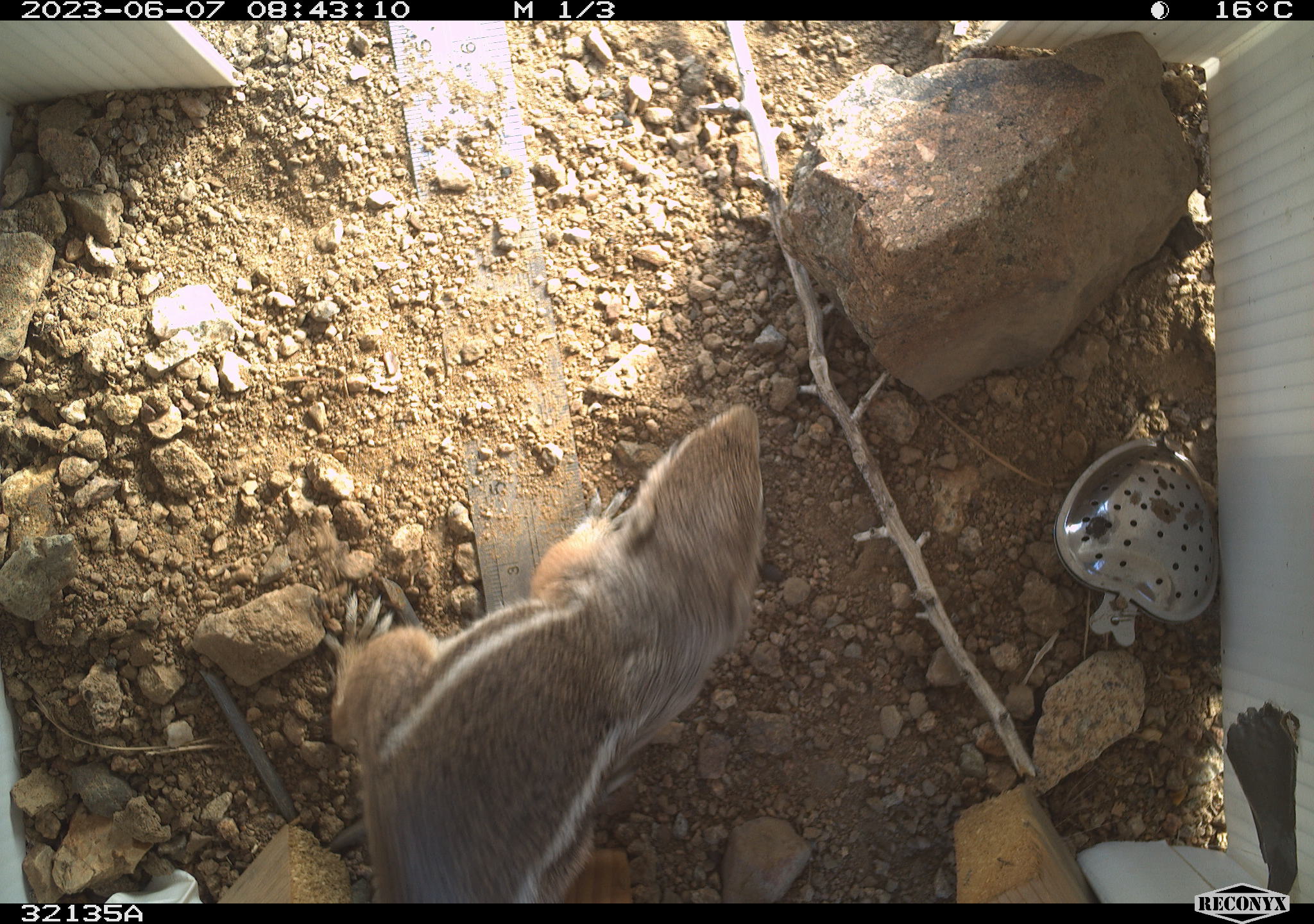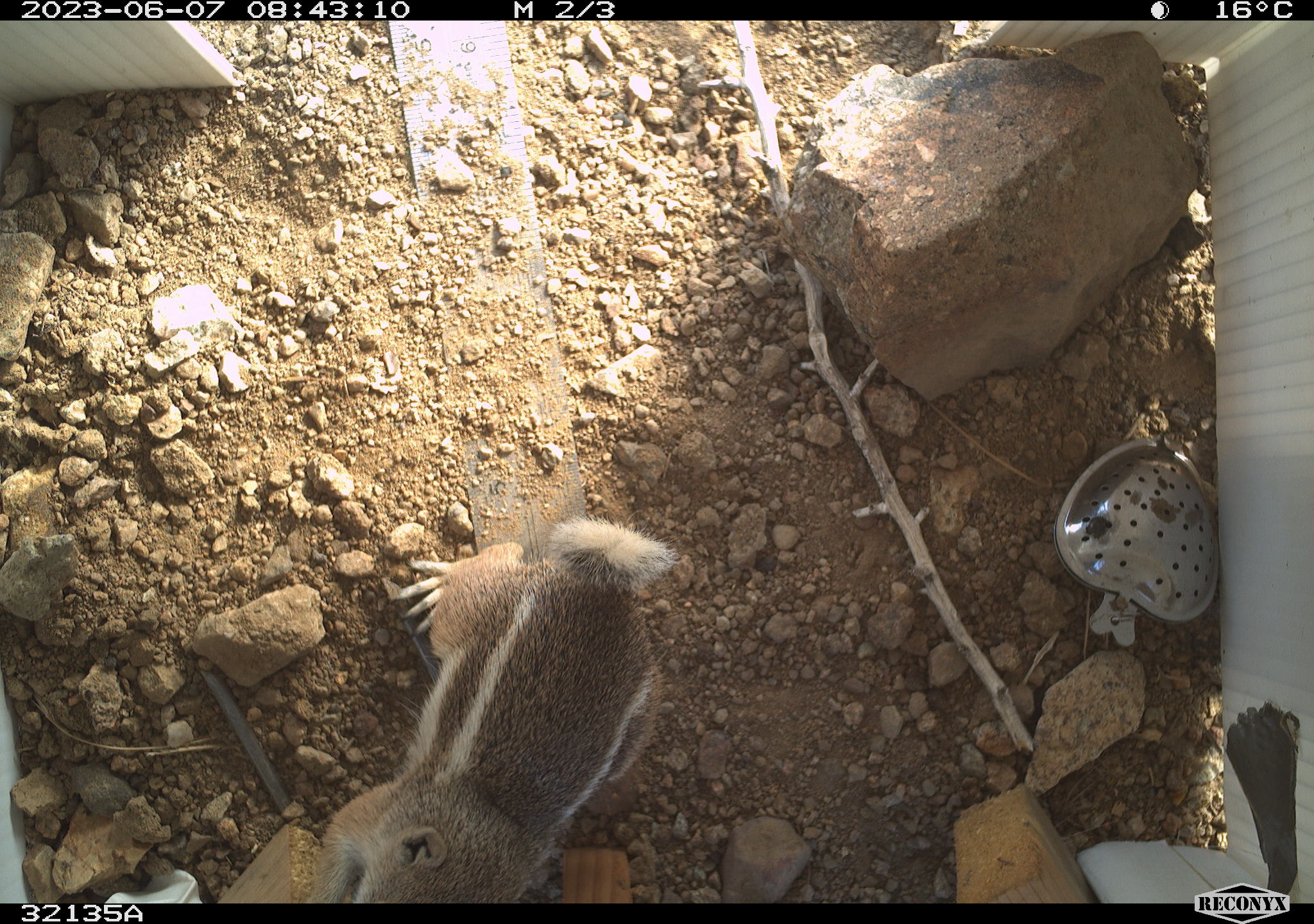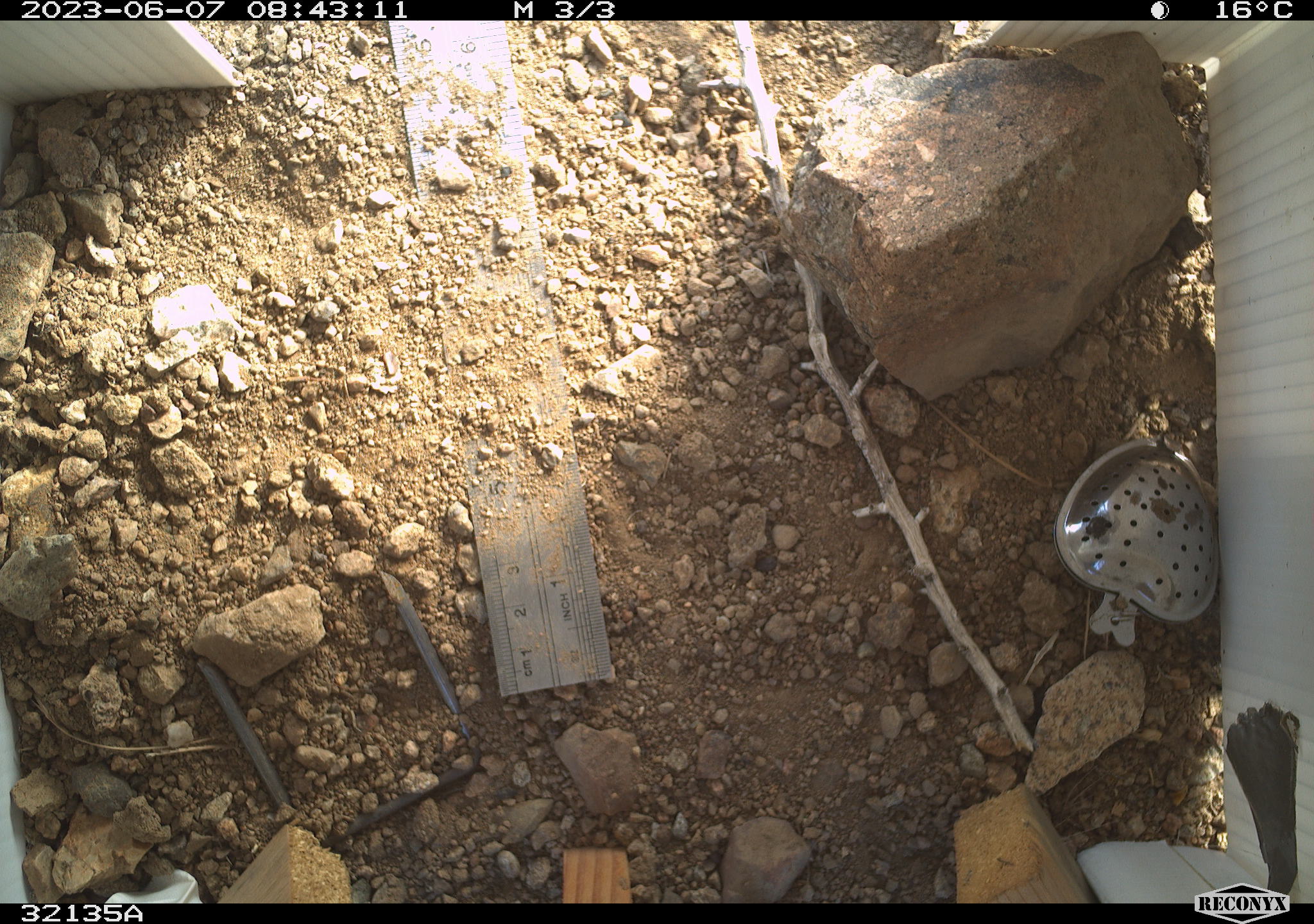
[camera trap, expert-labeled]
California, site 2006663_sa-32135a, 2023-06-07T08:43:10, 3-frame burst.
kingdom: Animalia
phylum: Chordata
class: Mammalia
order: Rodentia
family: Sciuridae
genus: Ammospermophilus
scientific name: Ammospermophilus leucurus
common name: white-tailed antelope squirrel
White-tailed antelope squirrel (Ammospermophilus leucurus).